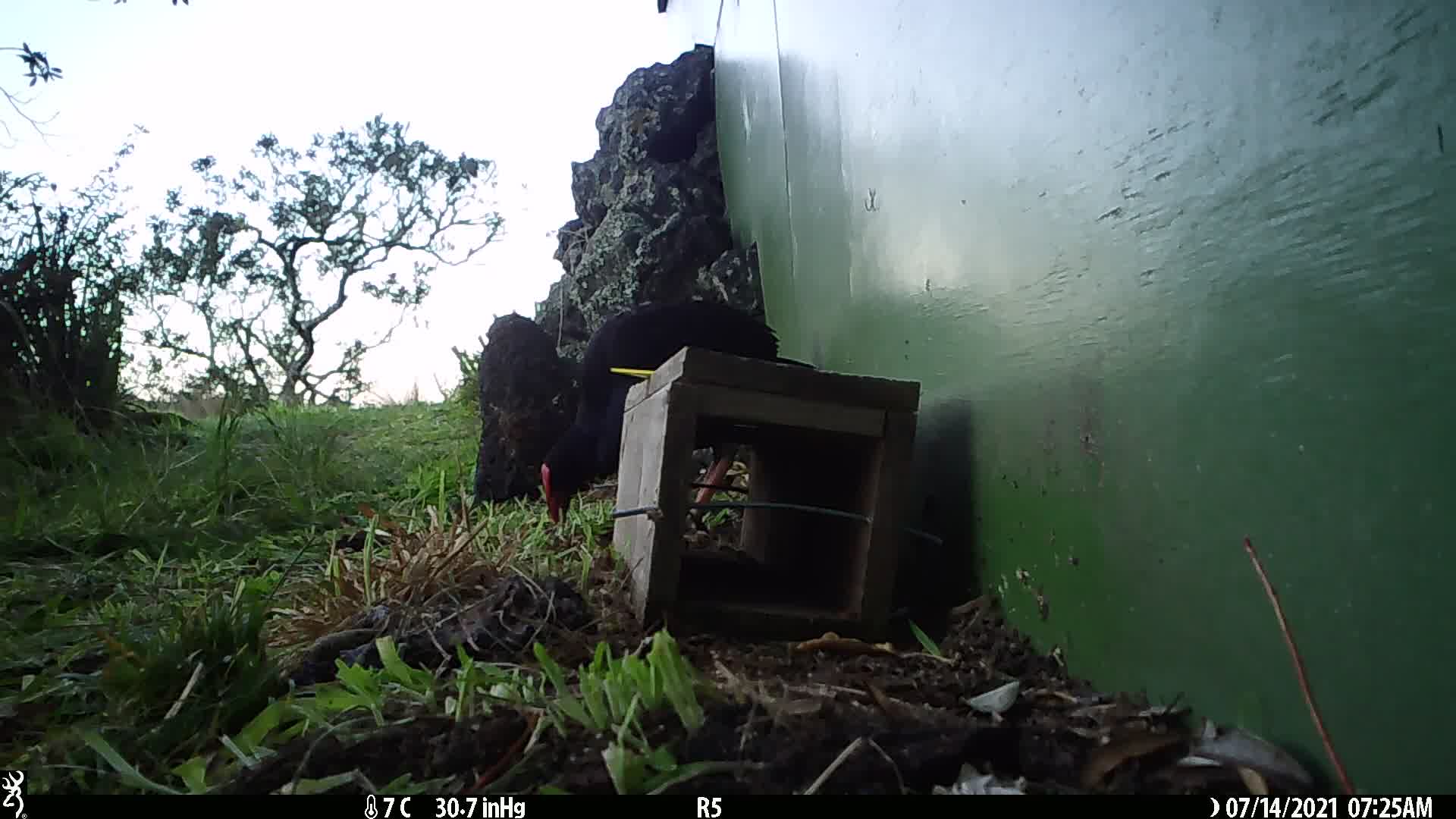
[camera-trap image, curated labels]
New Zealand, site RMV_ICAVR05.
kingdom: Animalia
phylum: Chordata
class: Aves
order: Gruiformes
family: Rallidae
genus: Porphyrio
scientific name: Porphyrio melanotus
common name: australasian swamphen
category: pukeko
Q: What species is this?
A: Pukeko (australasian swamphen) (Porphyrio melanotus).